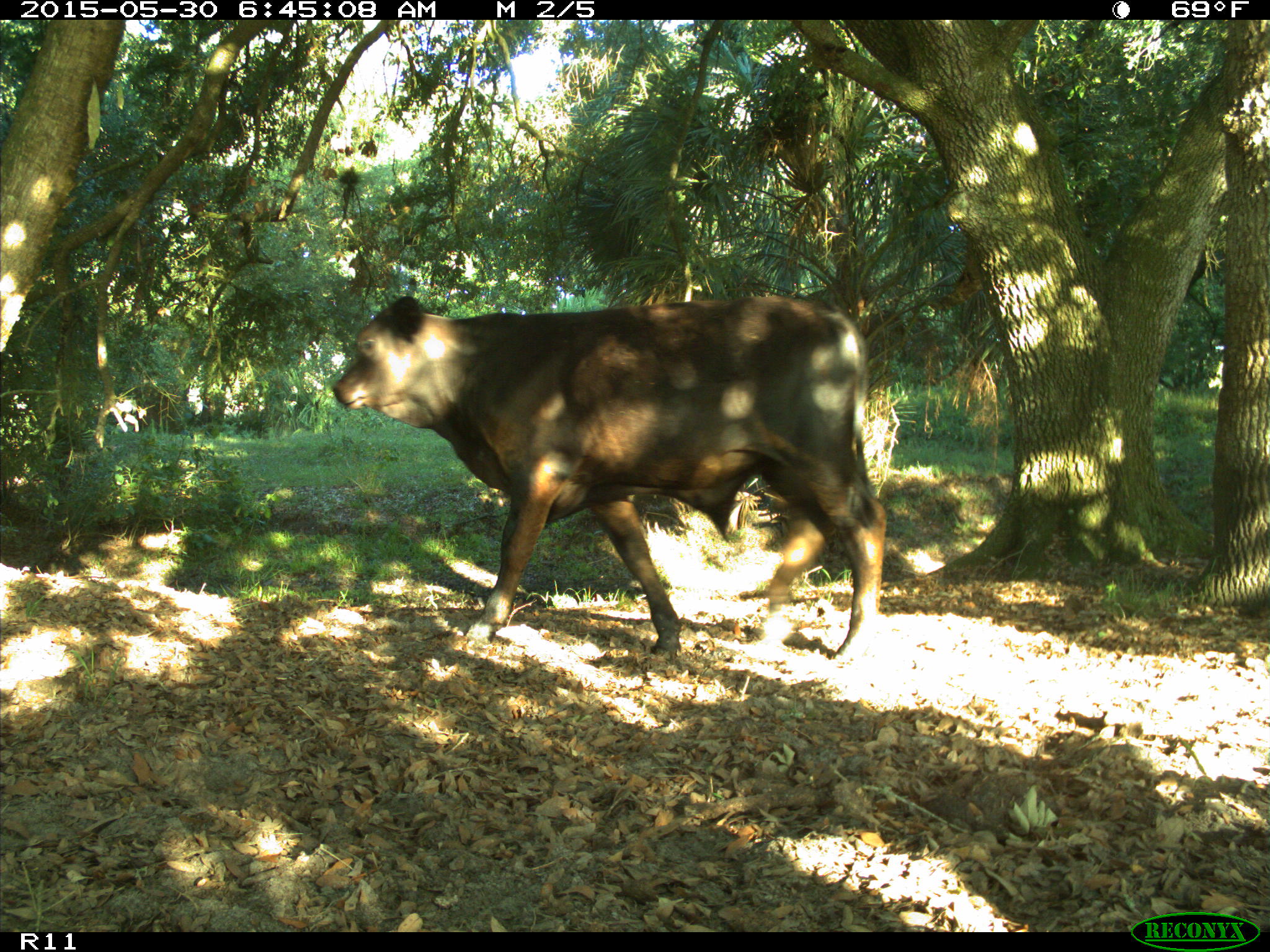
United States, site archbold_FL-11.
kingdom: Animalia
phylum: Chordata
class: Mammalia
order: Artiodactyla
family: Bovidae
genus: Bos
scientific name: Bos taurus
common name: domestic cow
Bos taurus (domestic cow).